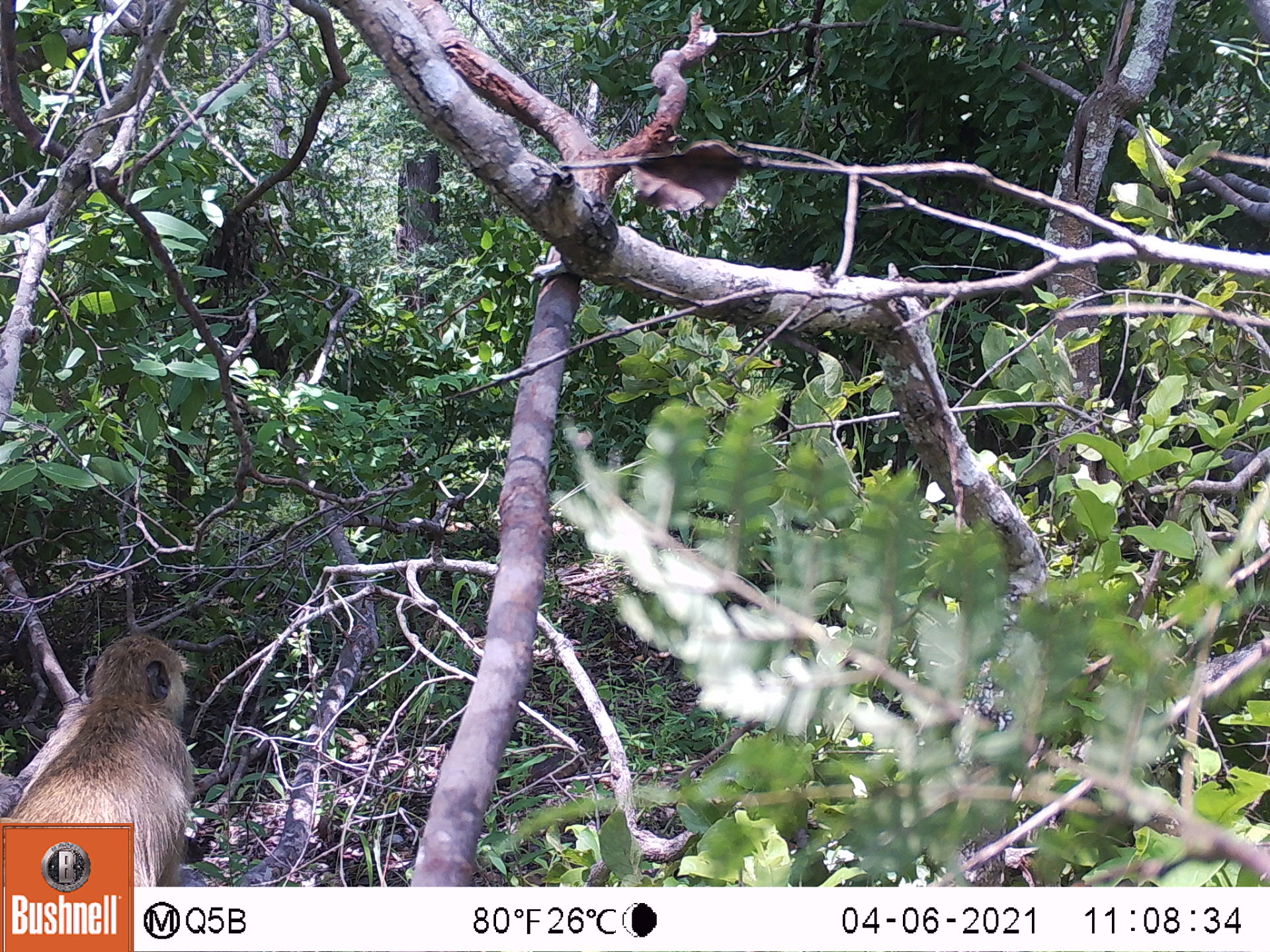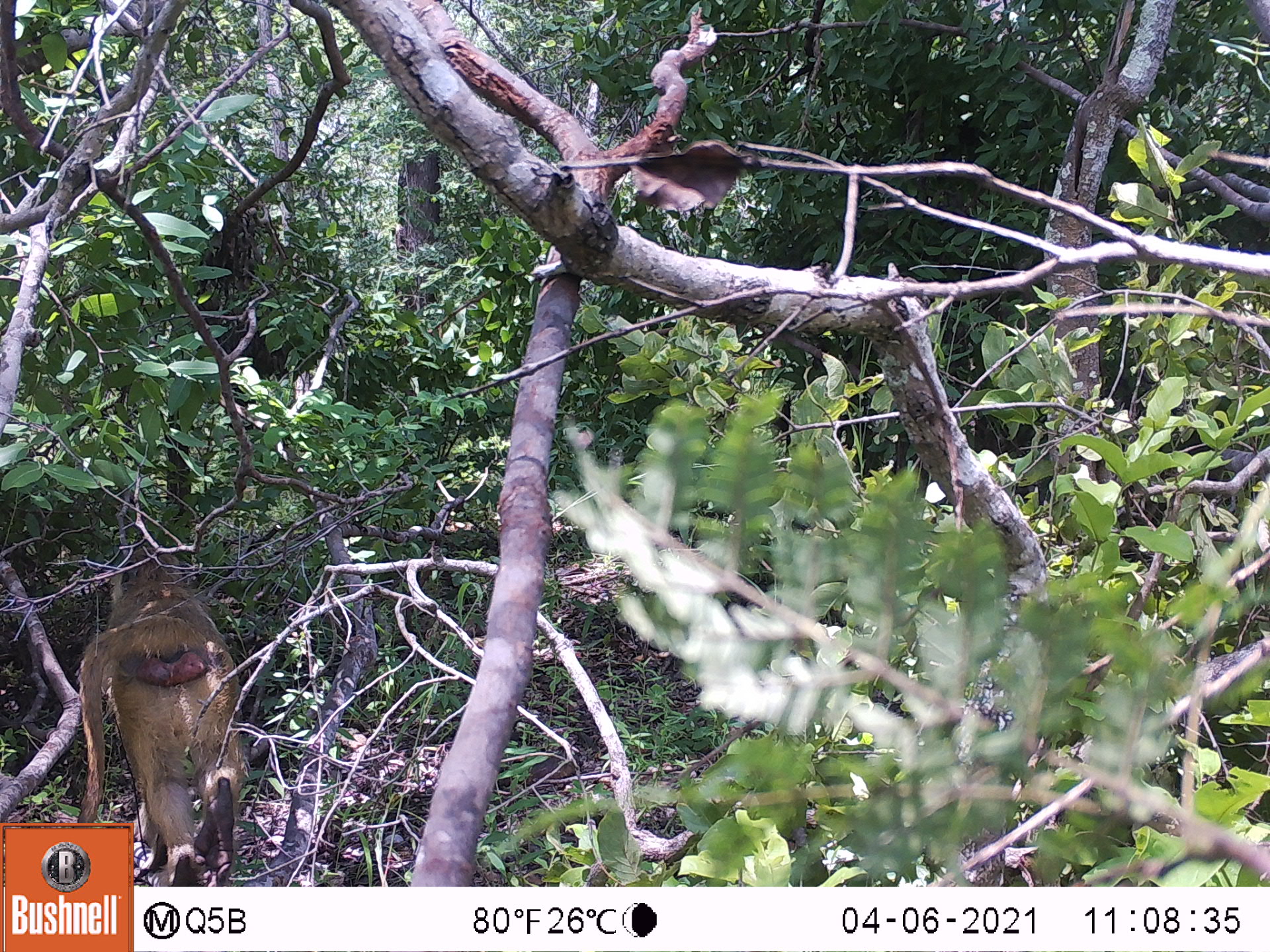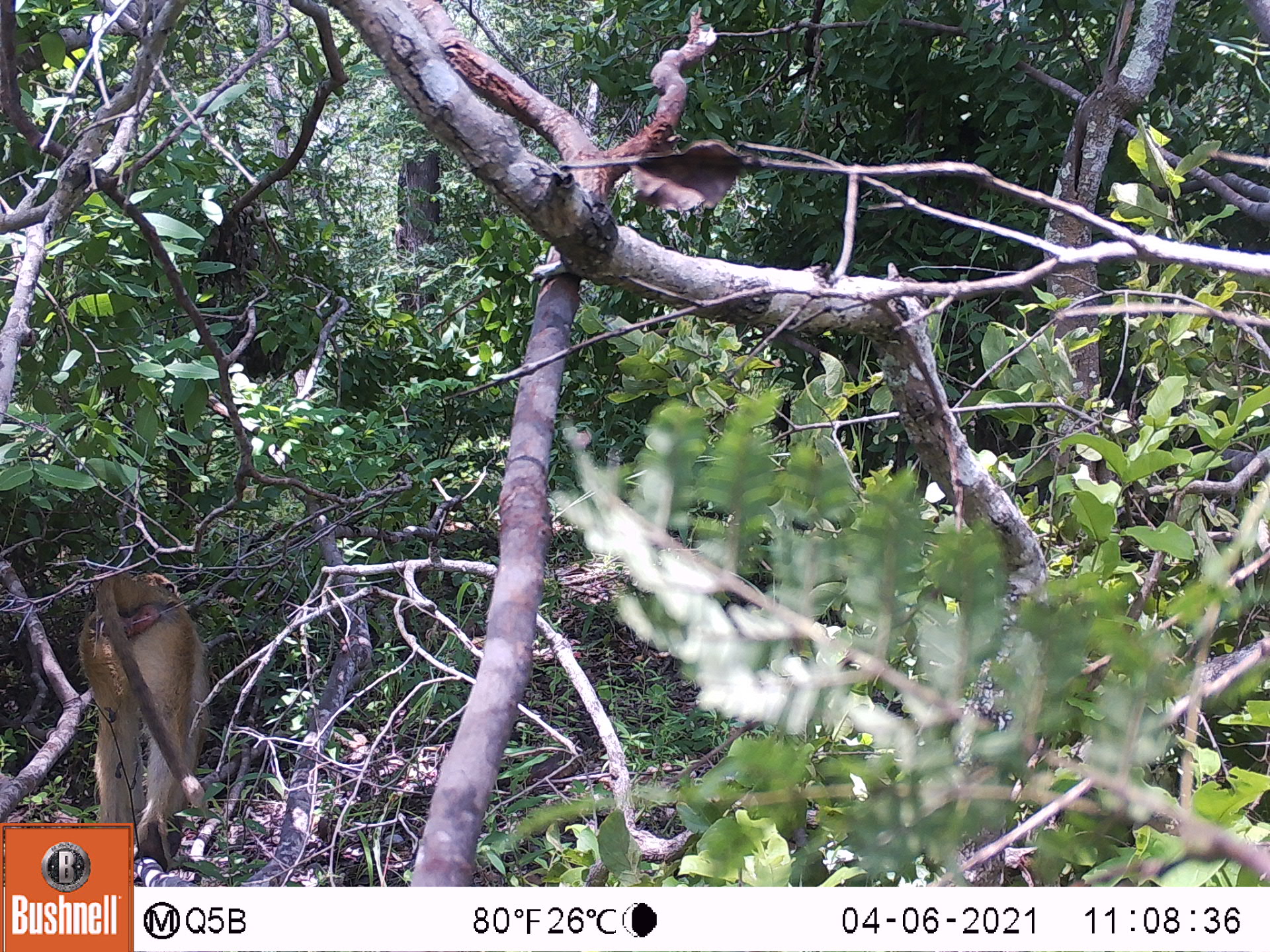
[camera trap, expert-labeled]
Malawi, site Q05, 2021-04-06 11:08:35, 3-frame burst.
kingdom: Animalia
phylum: Chordata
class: Mammalia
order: Primates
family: Cercopithecidae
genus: Papio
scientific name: Papio cynocephalus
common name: yellow baboon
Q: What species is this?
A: Yellow baboon (Papio cynocephalus).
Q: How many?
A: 1.